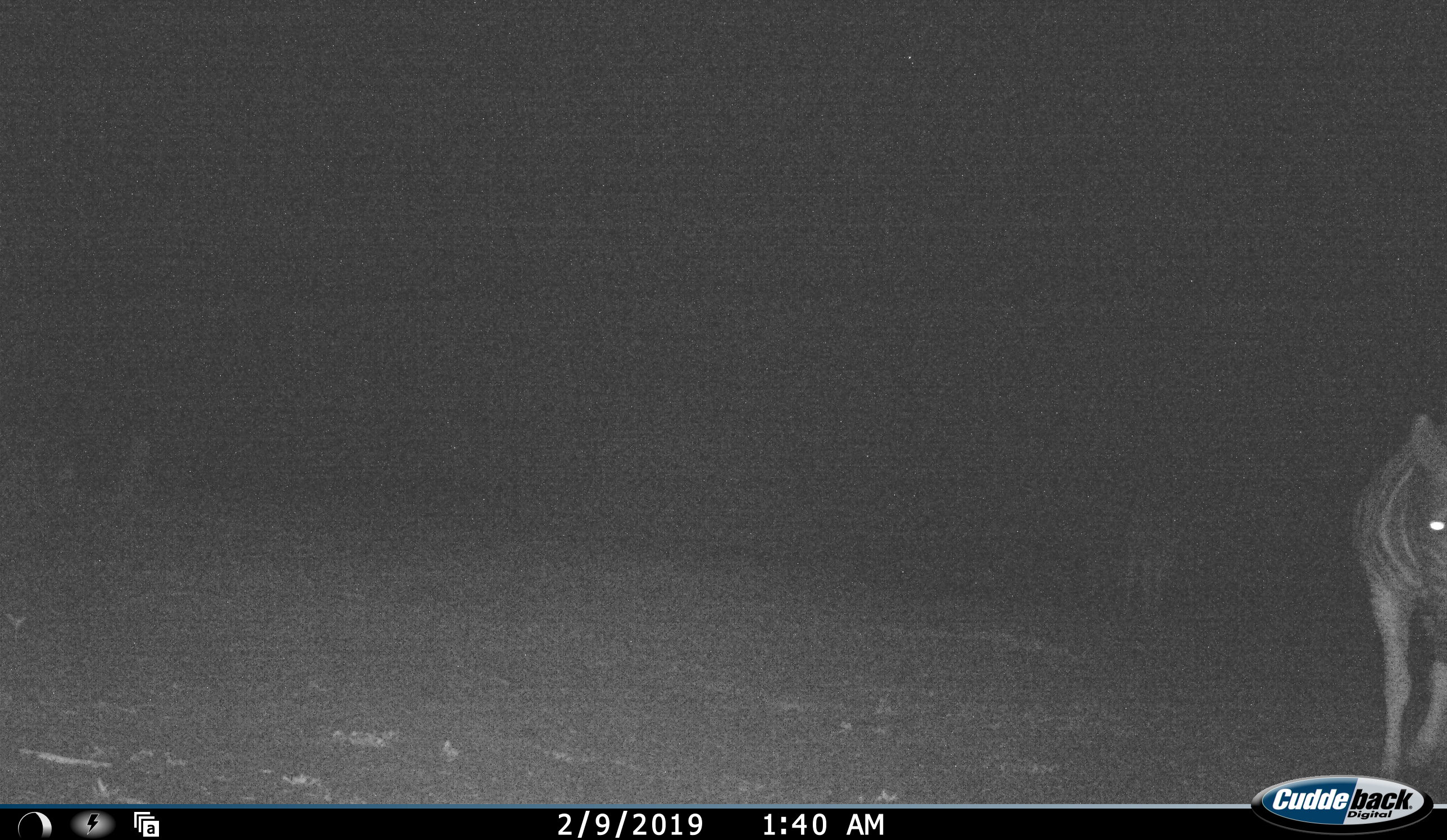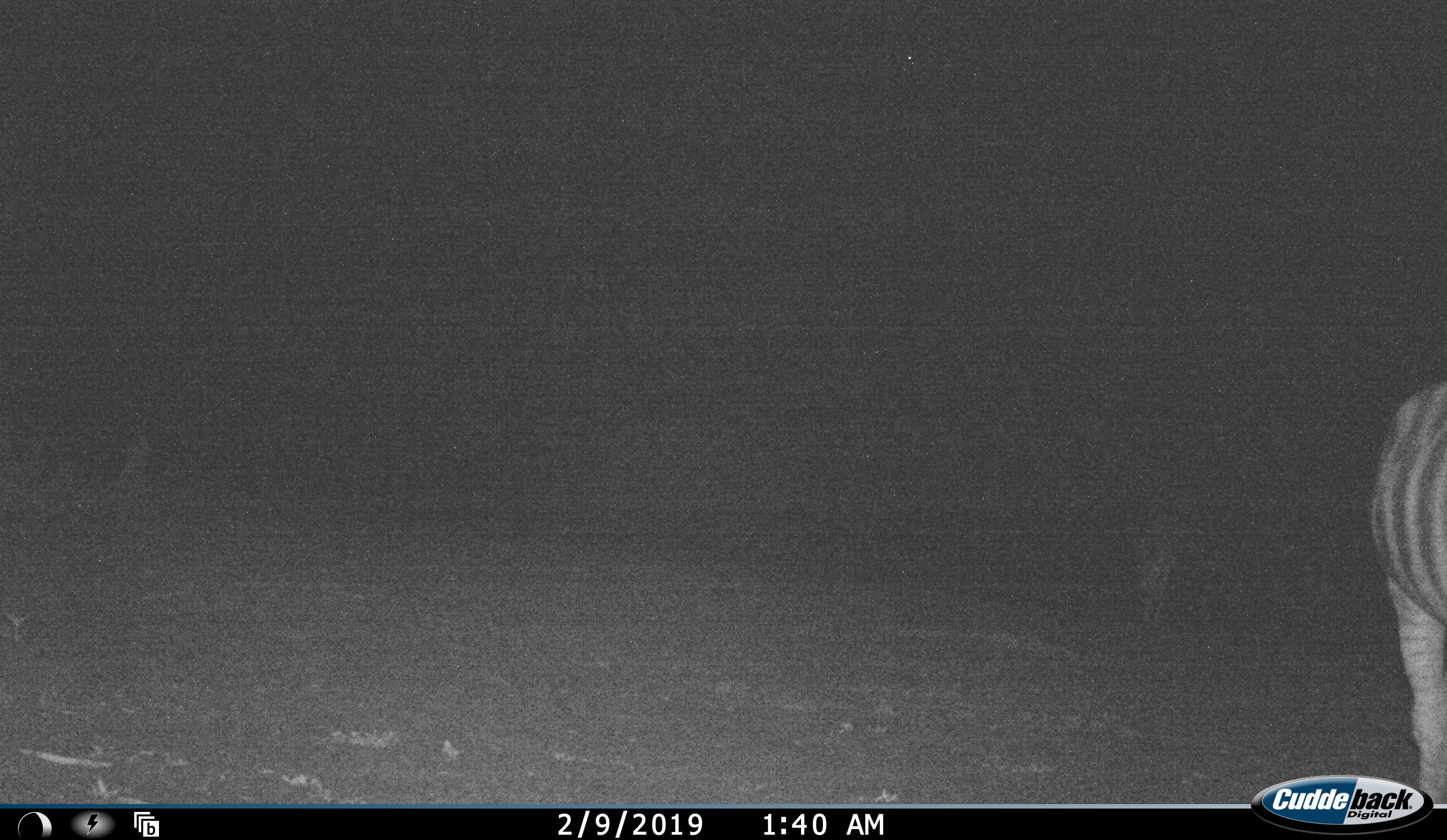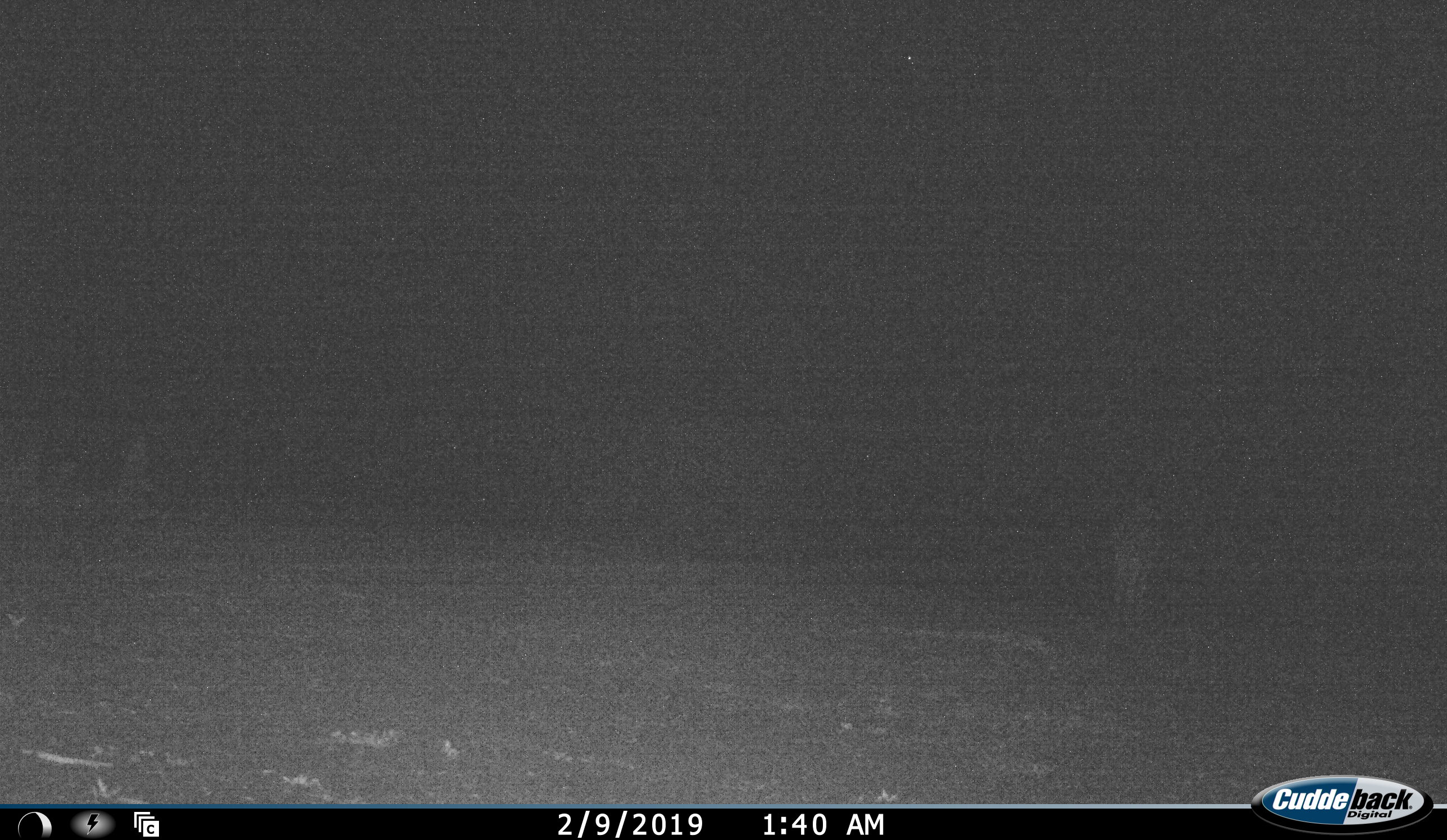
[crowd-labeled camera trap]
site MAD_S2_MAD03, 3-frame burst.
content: unidentified animal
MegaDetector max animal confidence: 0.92